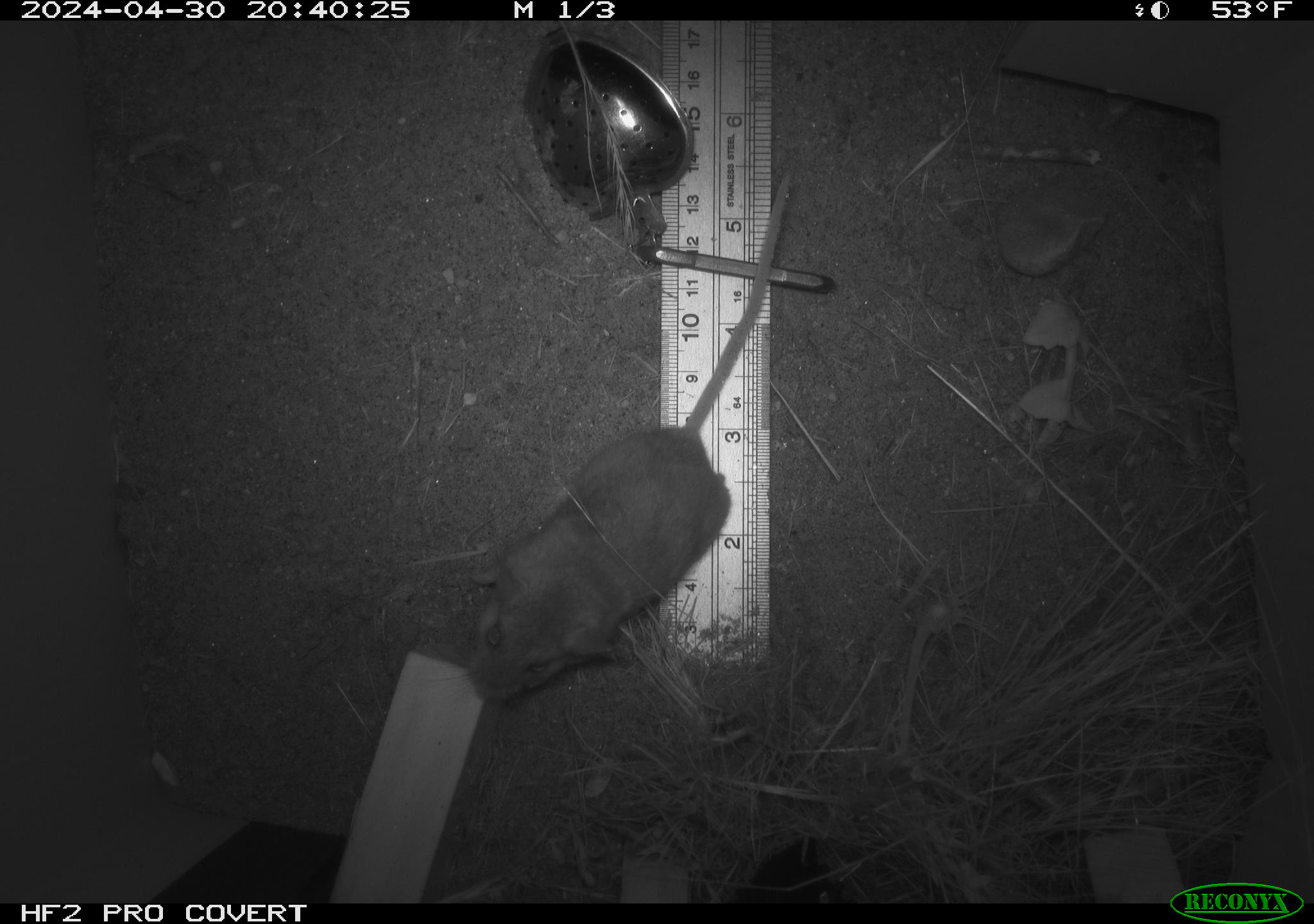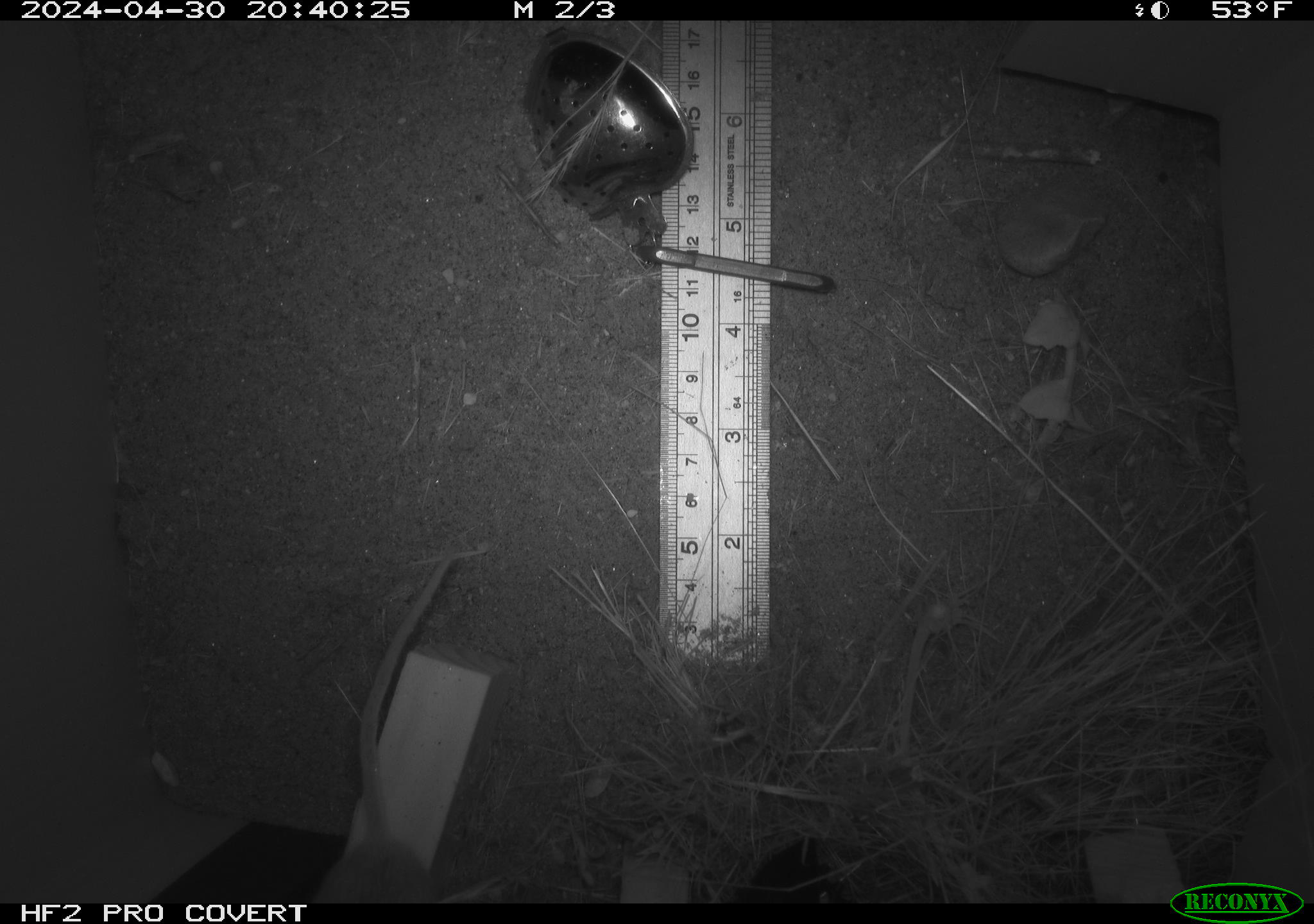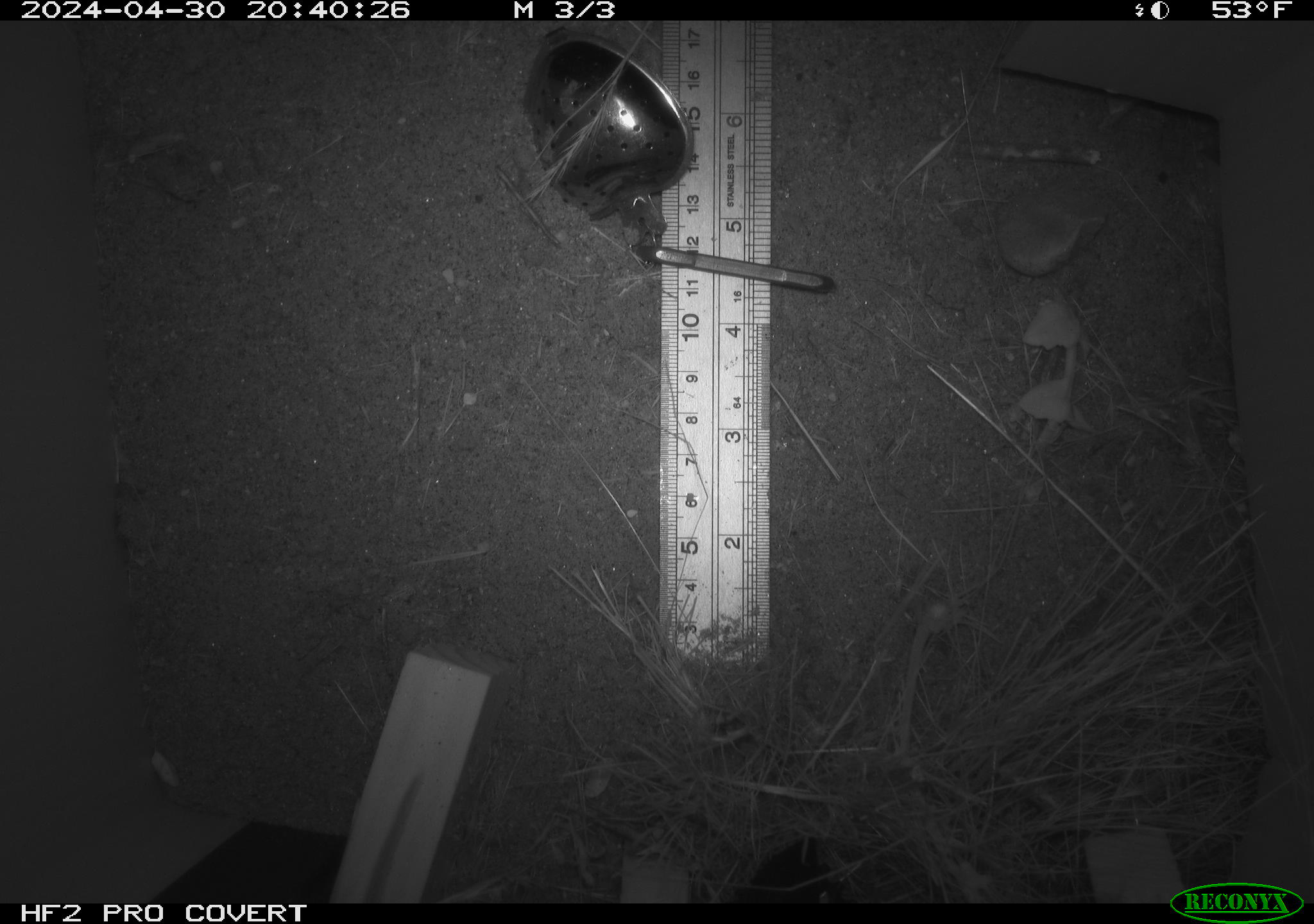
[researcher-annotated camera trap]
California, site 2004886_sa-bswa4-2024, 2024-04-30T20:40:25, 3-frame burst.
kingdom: Animalia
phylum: Chordata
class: Mammalia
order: Rodentia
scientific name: Rodentia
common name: mouse species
Mouse species (Rodentia).